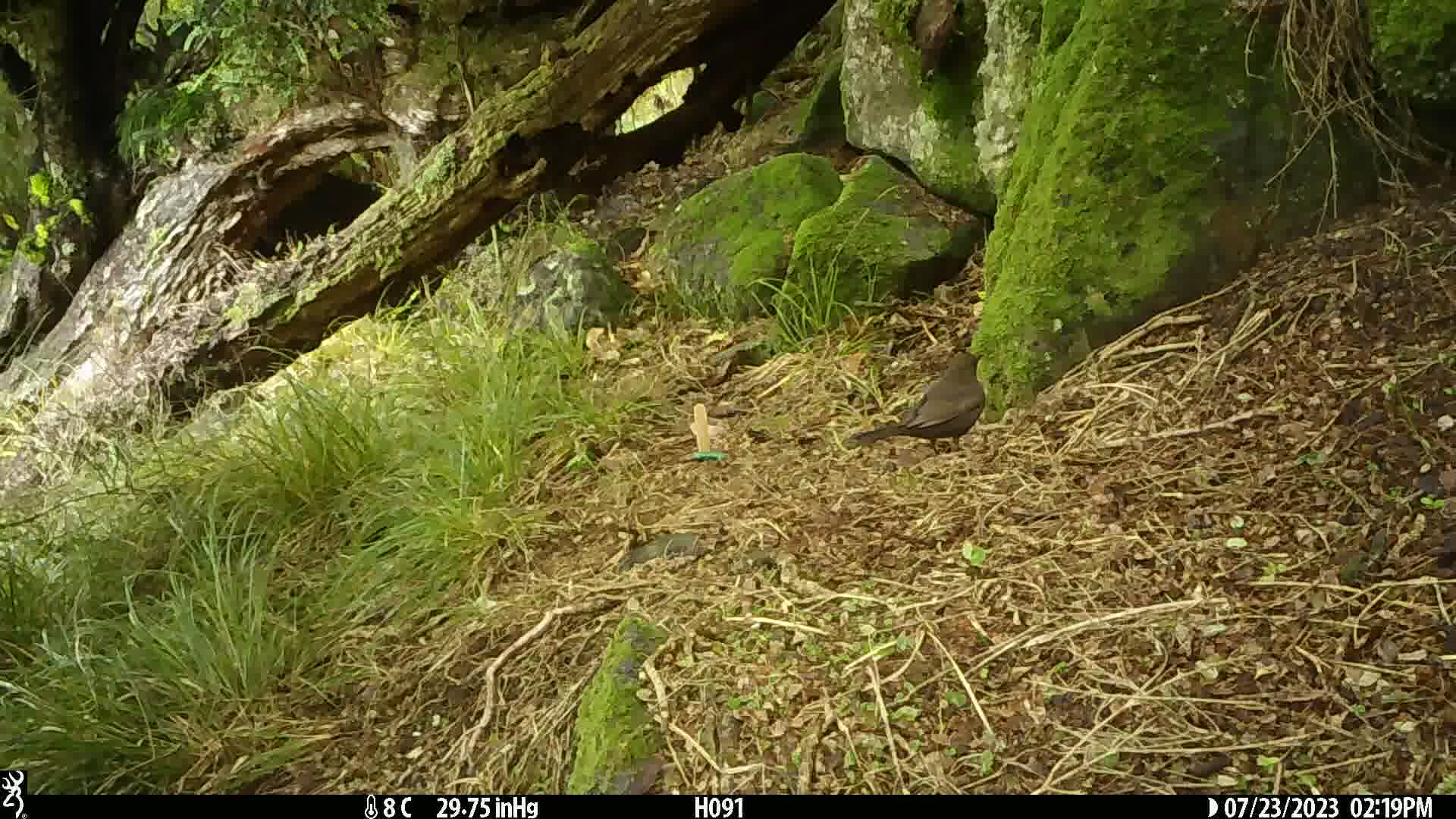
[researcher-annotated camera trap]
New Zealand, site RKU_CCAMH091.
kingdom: Animalia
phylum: Chordata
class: Aves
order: Passeriformes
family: Turdidae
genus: Turdus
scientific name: Turdus merula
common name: eurasian blackbird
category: blackbird